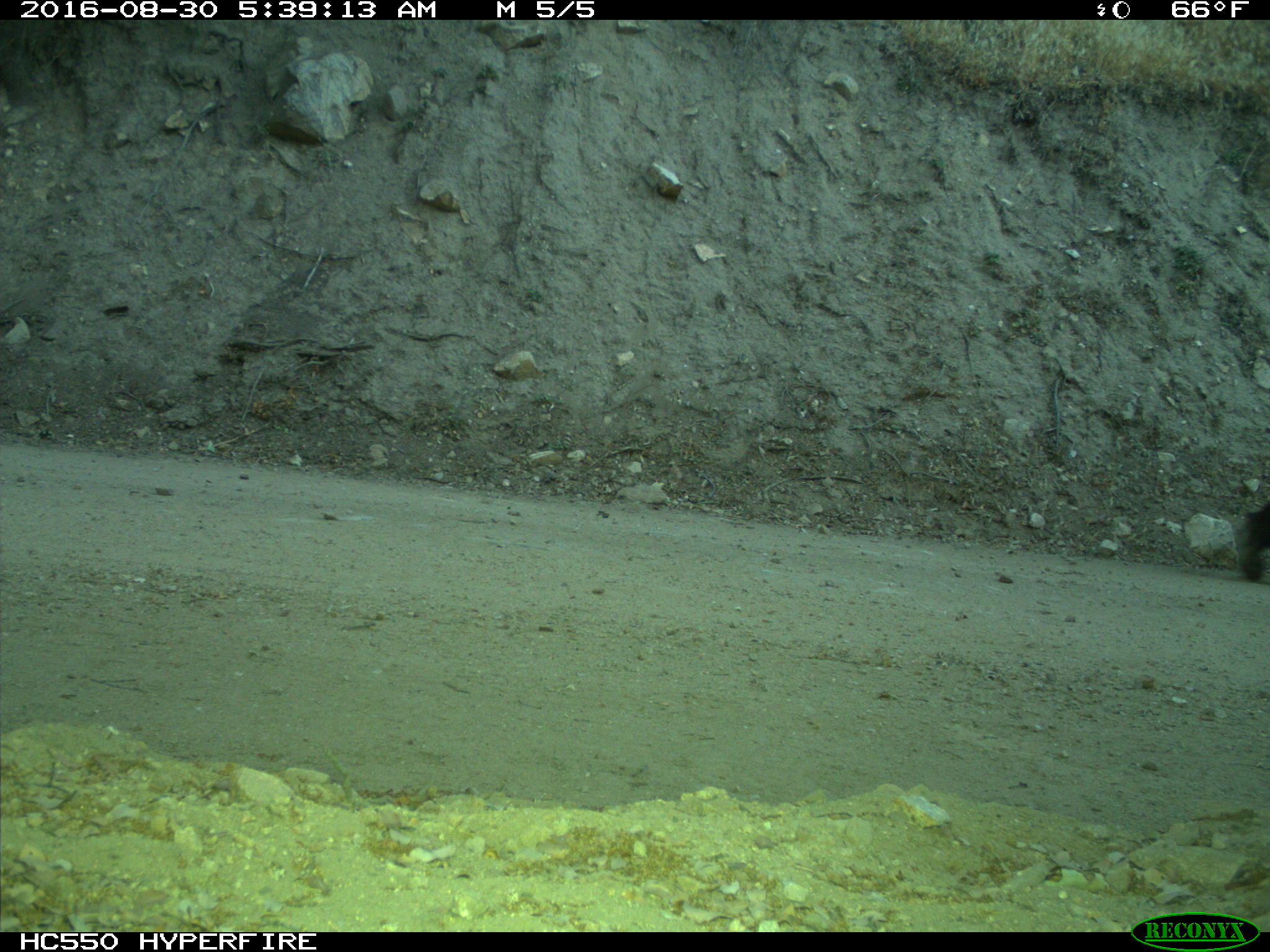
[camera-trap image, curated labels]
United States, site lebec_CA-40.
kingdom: Animalia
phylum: Chordata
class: Mammalia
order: Carnivora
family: Ursidae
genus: Ursus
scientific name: Ursus americanus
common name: american black bear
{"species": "Ursus americanus (american black bear)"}